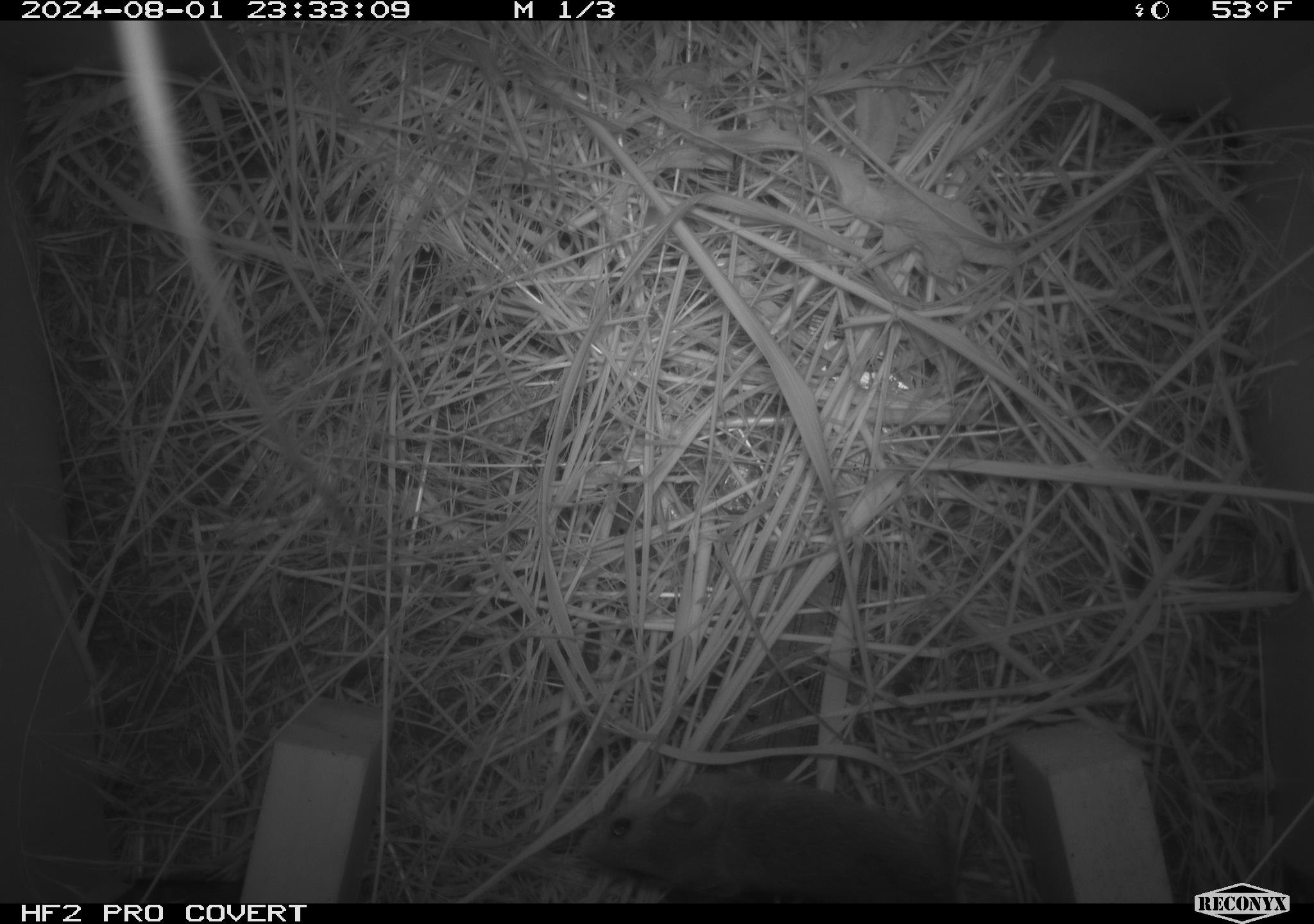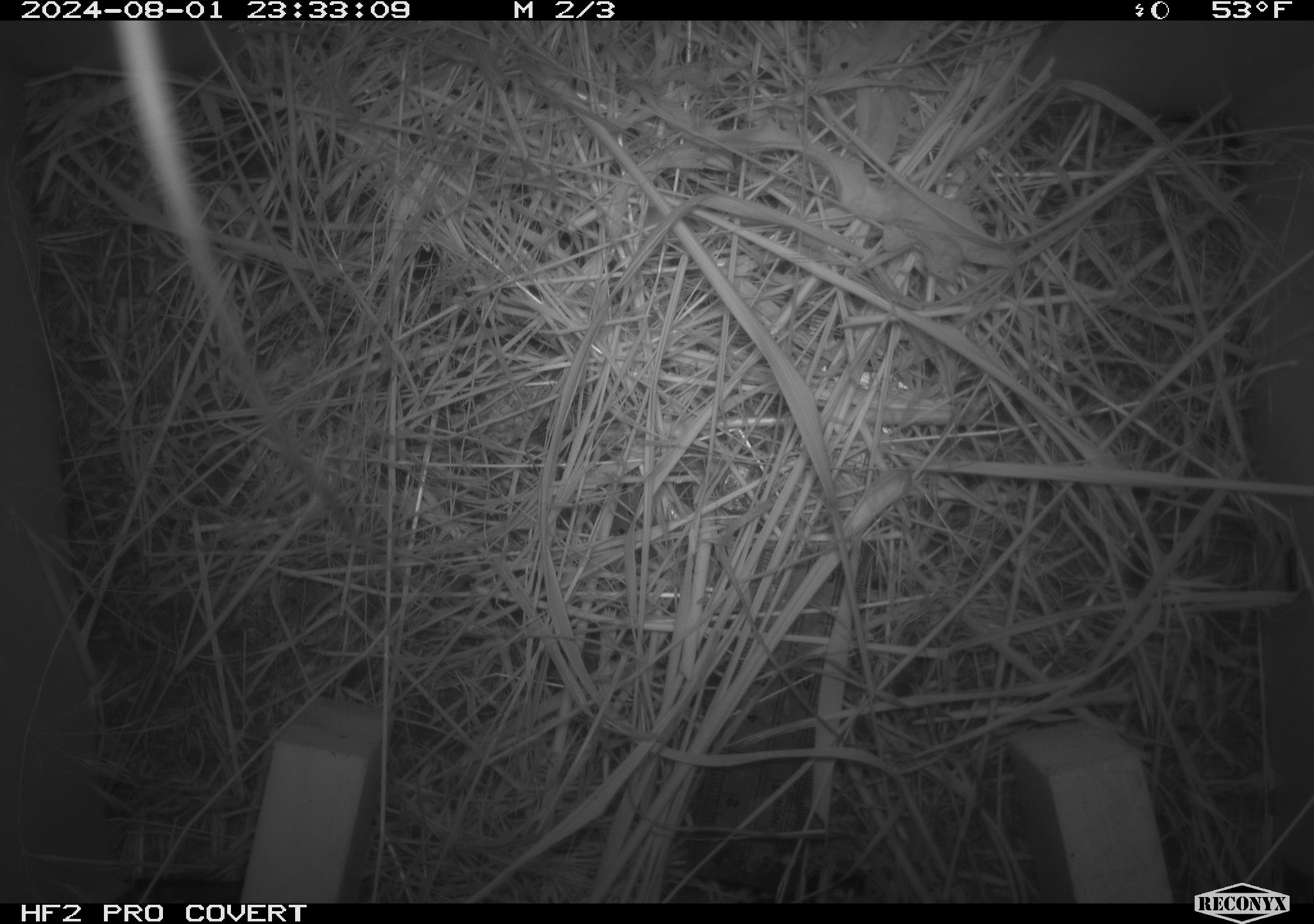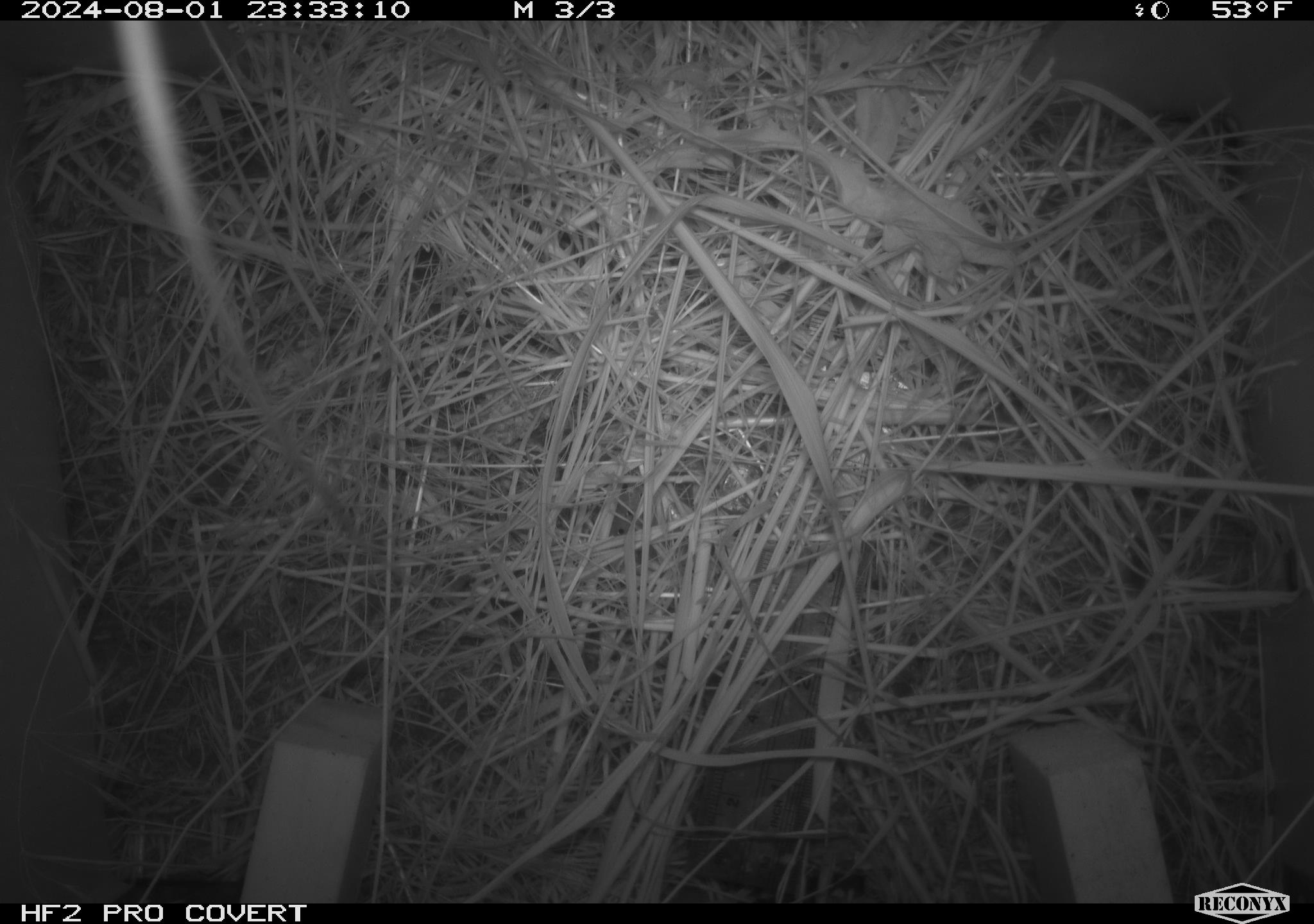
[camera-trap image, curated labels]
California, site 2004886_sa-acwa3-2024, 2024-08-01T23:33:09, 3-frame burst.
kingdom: Animalia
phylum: Chordata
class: Mammalia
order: Rodentia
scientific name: Rodentia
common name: mouse species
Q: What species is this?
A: Mouse species (Rodentia).